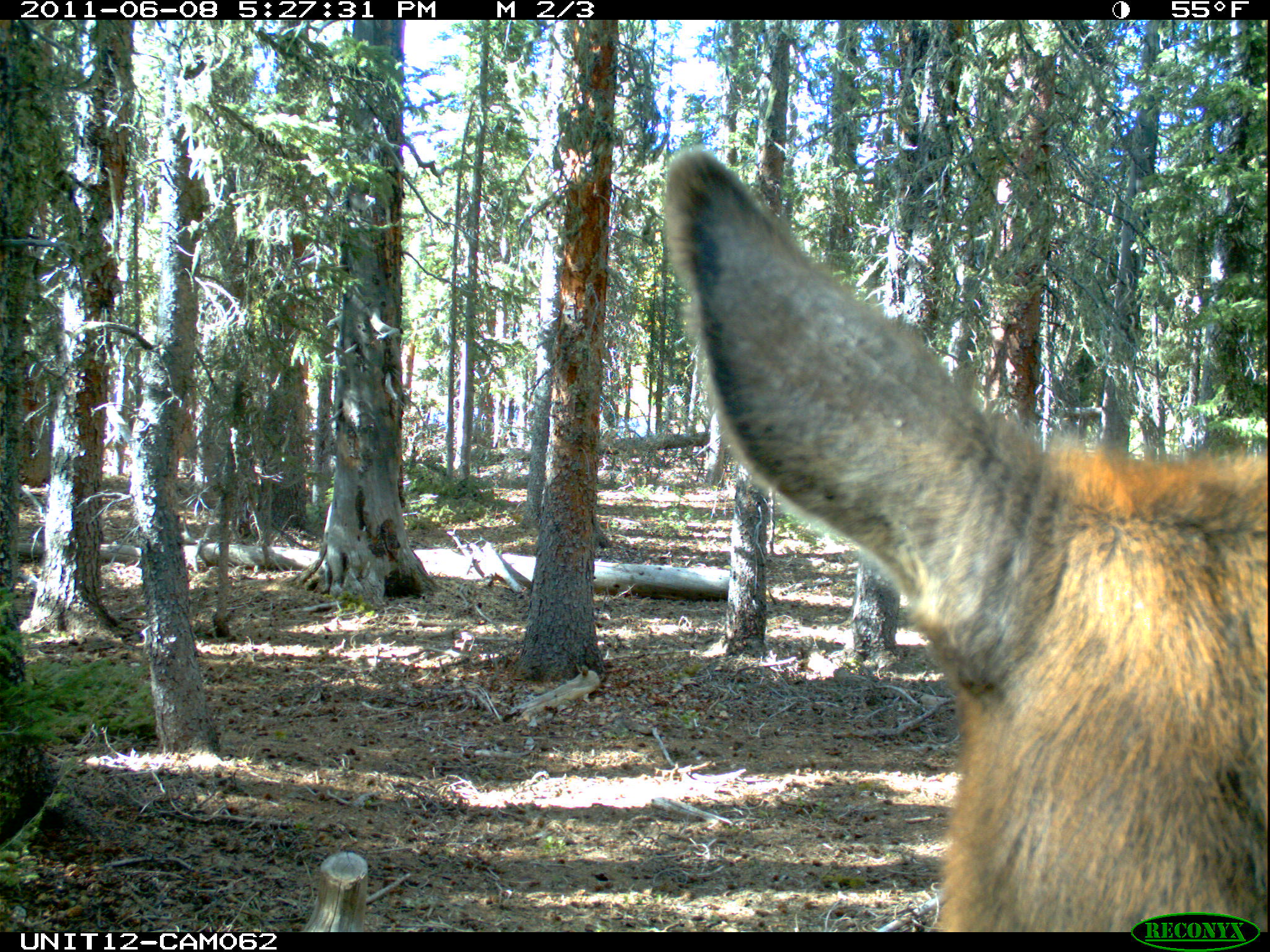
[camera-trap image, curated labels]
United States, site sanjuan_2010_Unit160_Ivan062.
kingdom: Animalia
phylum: Chordata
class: Mammalia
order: Artiodactyla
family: Cervidae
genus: Cervus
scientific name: Cervus elaphus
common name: red deer